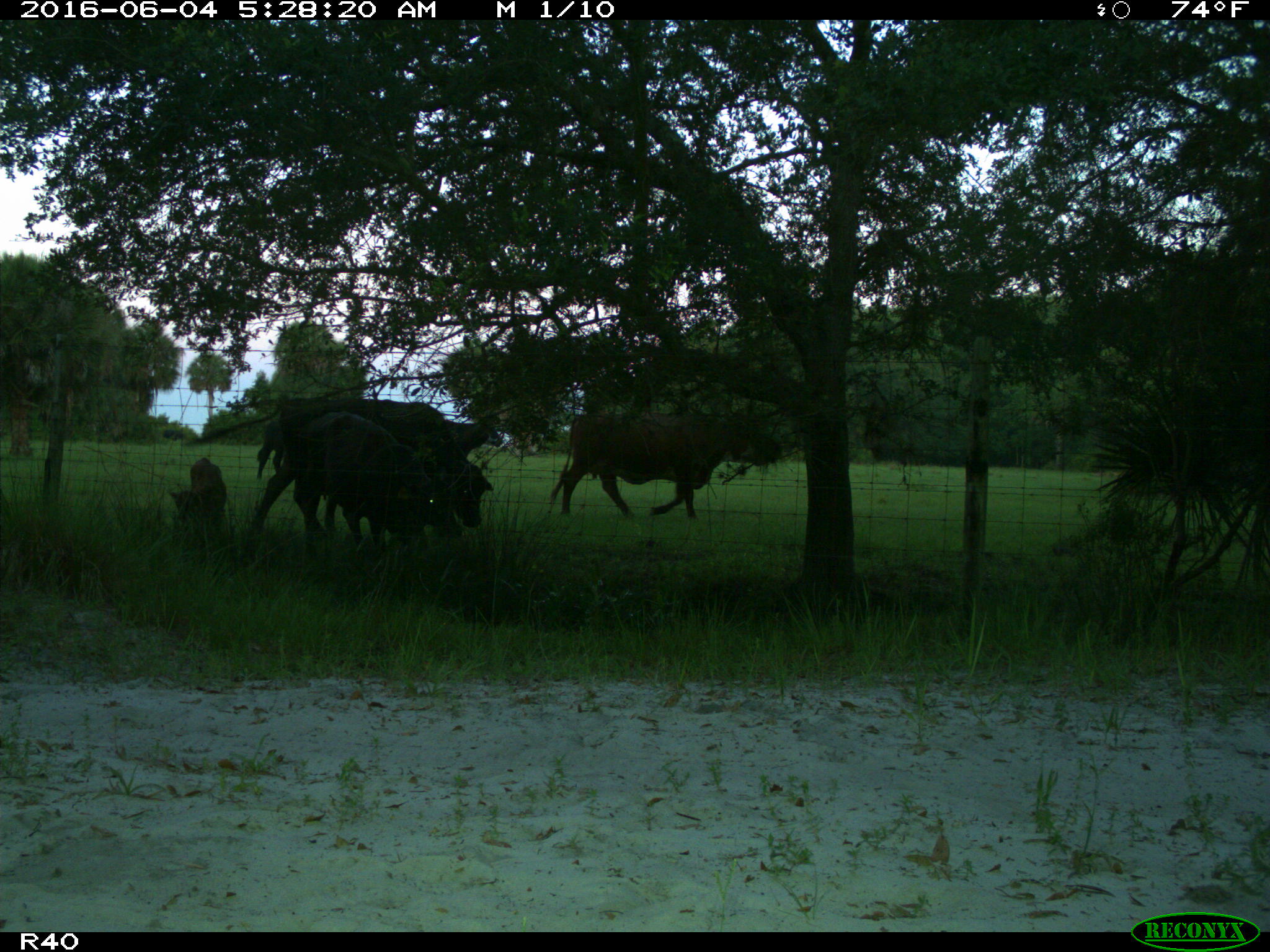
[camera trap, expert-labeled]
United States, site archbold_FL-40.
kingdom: Animalia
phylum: Chordata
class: Mammalia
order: Artiodactyla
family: Bovidae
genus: Bos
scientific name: Bos taurus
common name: domestic cow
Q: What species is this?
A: Bos taurus (domestic cow).